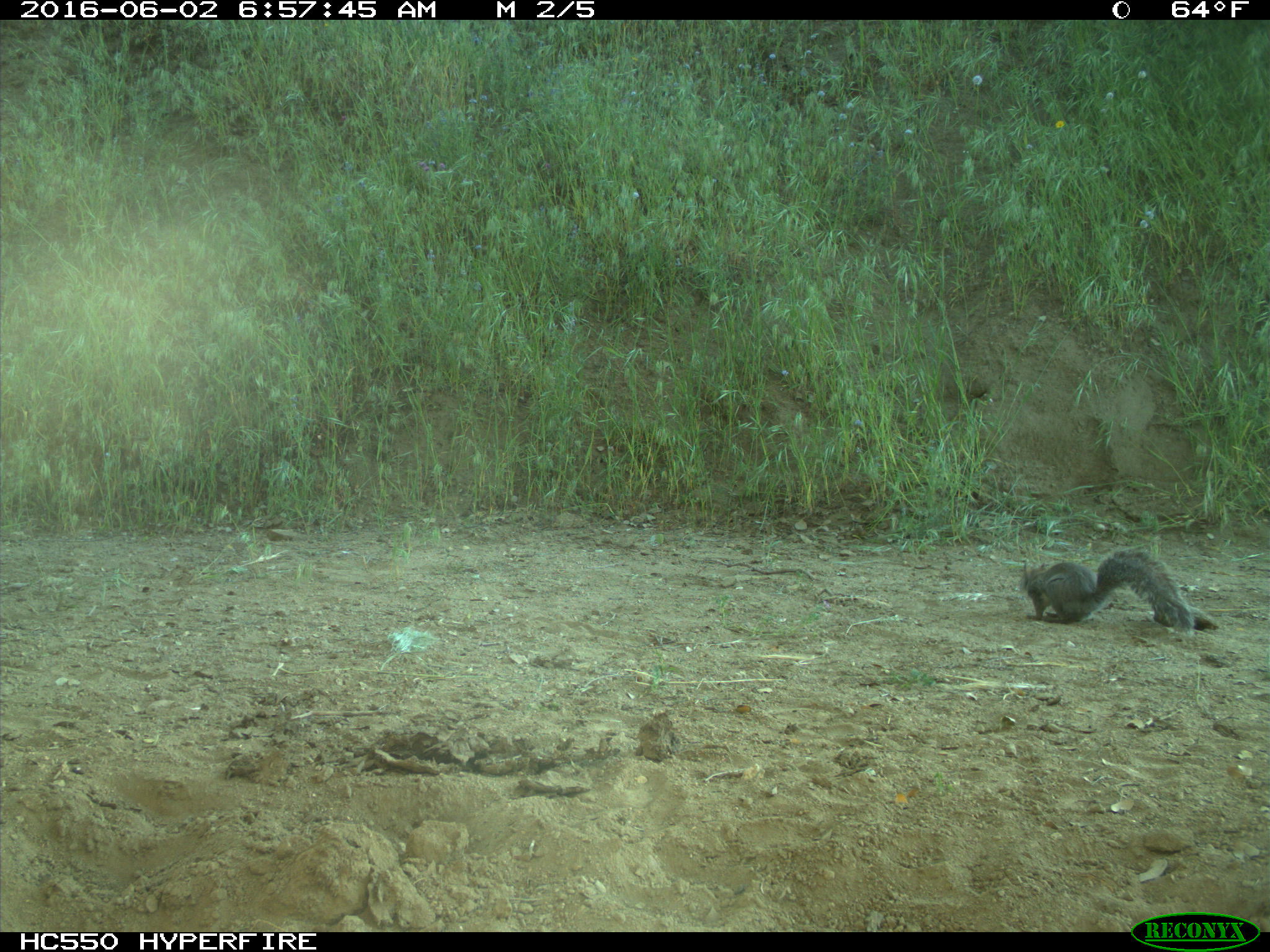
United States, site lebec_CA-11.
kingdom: Animalia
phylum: Chordata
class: Mammalia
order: Rodentia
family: Sciuridae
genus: Sciurus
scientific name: Sciurus carolinensis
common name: eastern gray squirrel